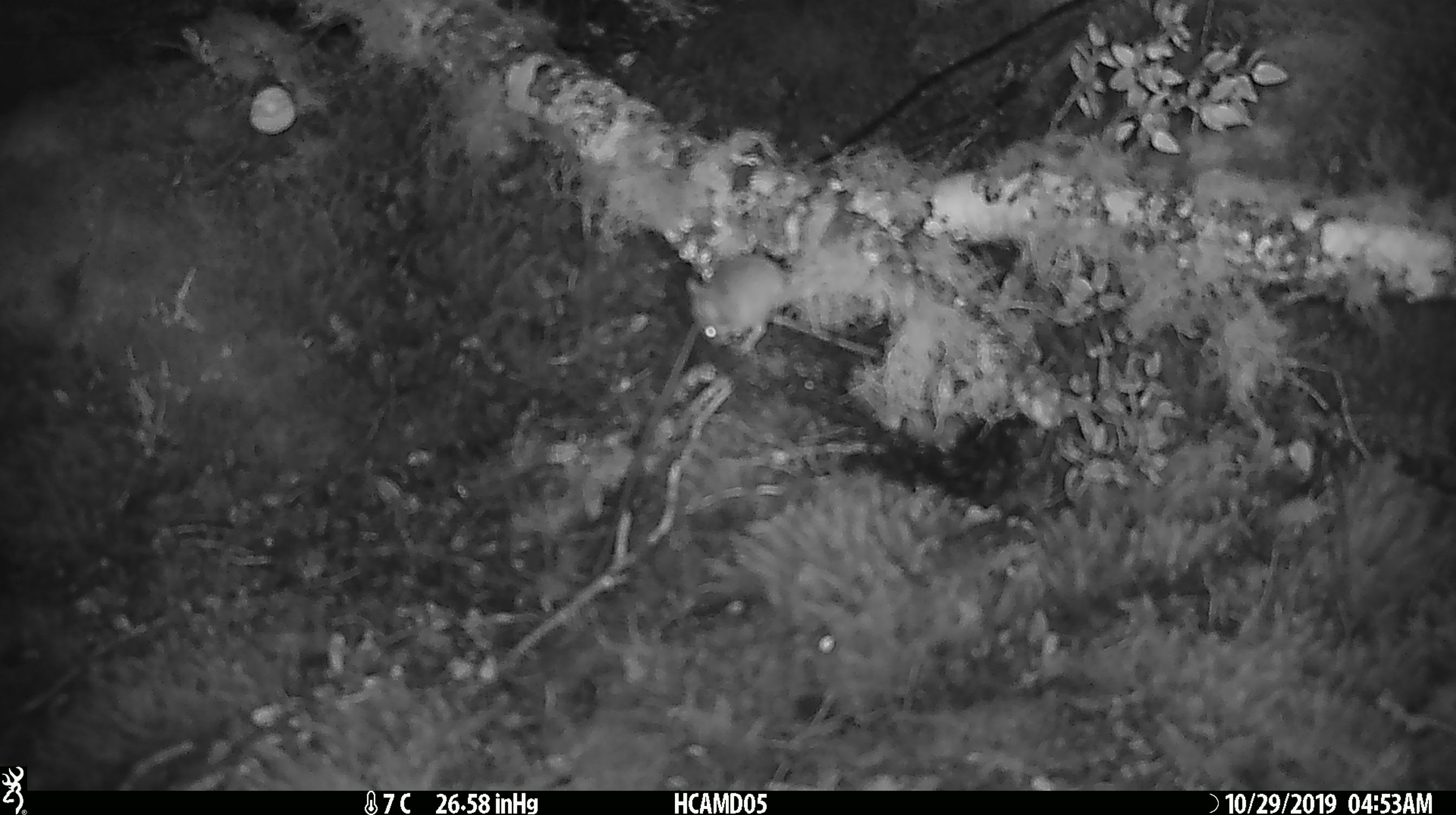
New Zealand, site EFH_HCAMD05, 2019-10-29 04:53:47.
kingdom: Animalia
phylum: Chordata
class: Mammalia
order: Rodentia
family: Muridae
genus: Mus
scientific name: Mus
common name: mouse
Mouse (Mus).